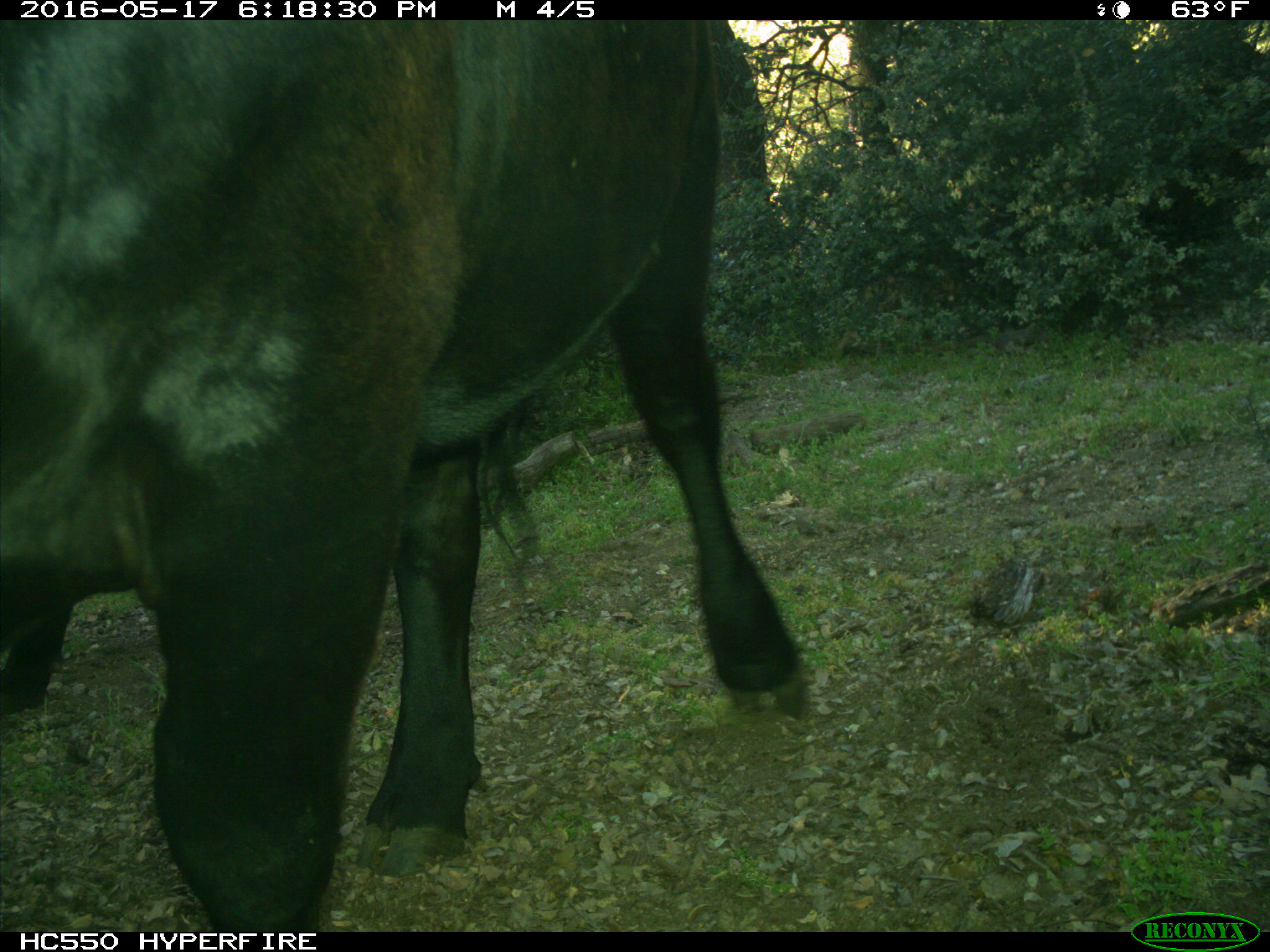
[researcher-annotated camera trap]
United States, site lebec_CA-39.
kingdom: Animalia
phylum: Chordata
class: Mammalia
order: Artiodactyla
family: Bovidae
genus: Bos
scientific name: Bos taurus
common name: domestic cow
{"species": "Bos taurus (domestic cow)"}